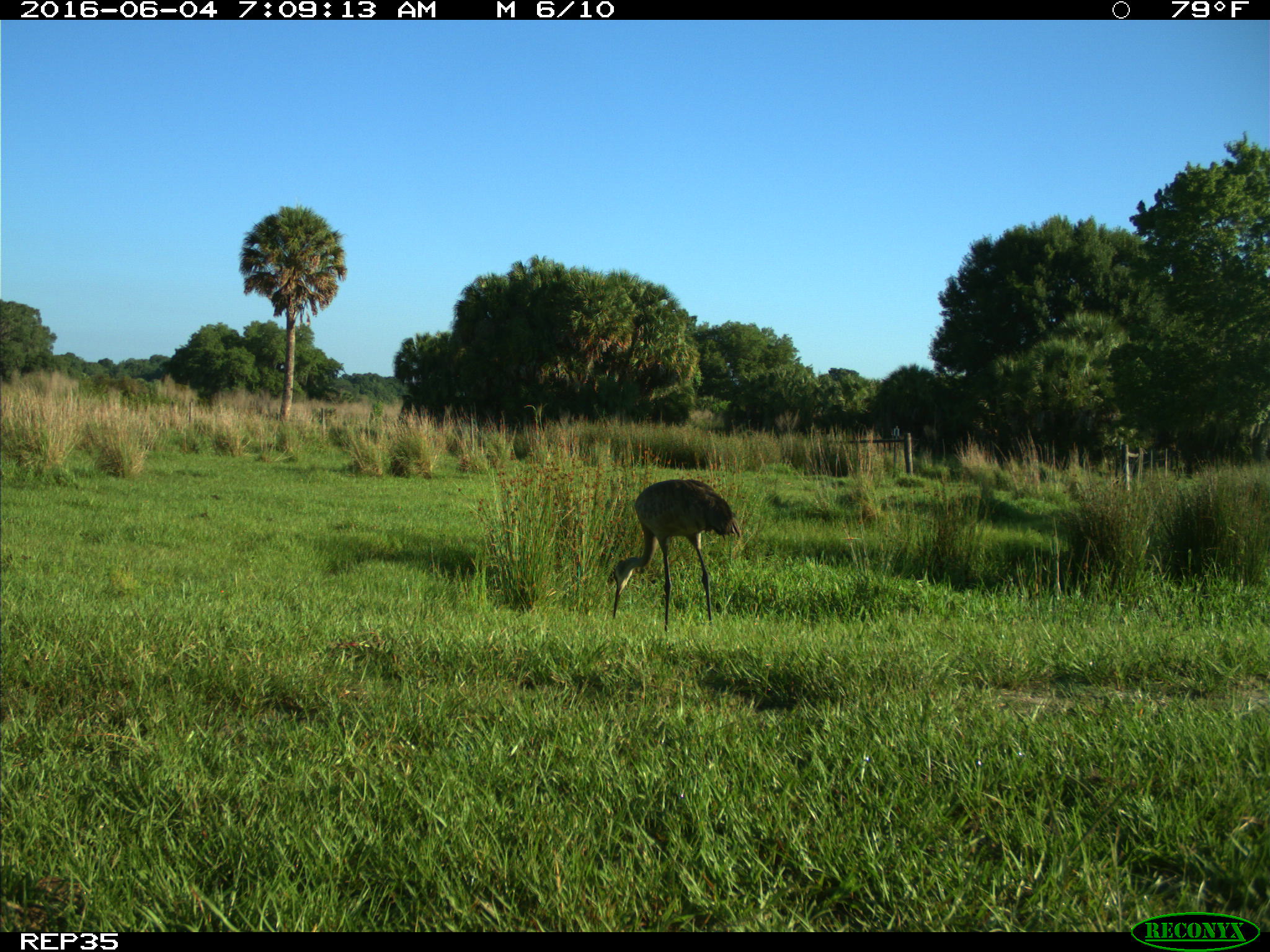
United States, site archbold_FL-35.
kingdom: Animalia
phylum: Chordata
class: Aves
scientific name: Aves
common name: birds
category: unidentified bird